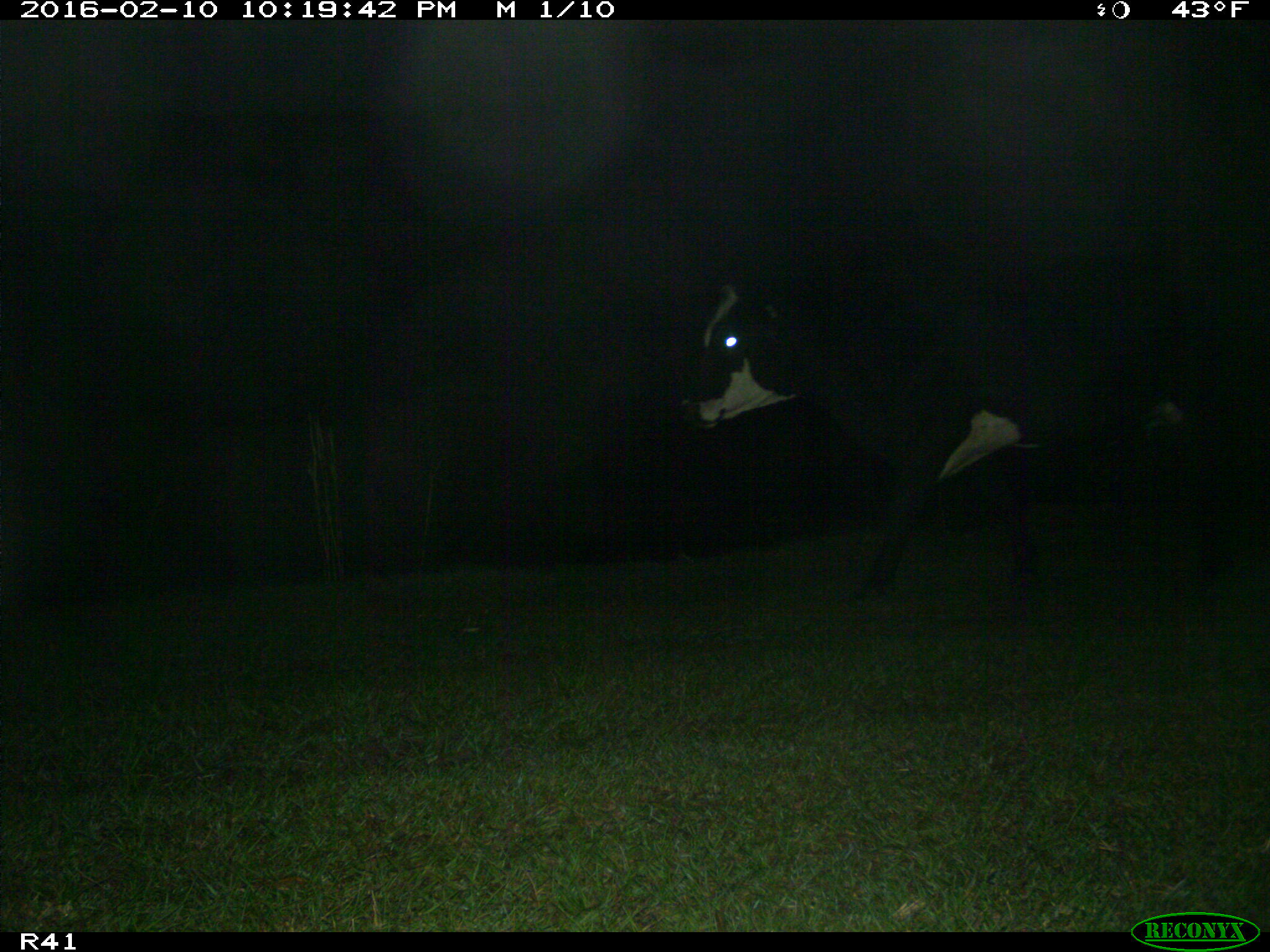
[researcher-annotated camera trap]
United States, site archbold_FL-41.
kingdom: Animalia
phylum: Chordata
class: Mammalia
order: Artiodactyla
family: Bovidae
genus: Bos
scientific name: Bos taurus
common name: domestic cow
Bos taurus (domestic cow).